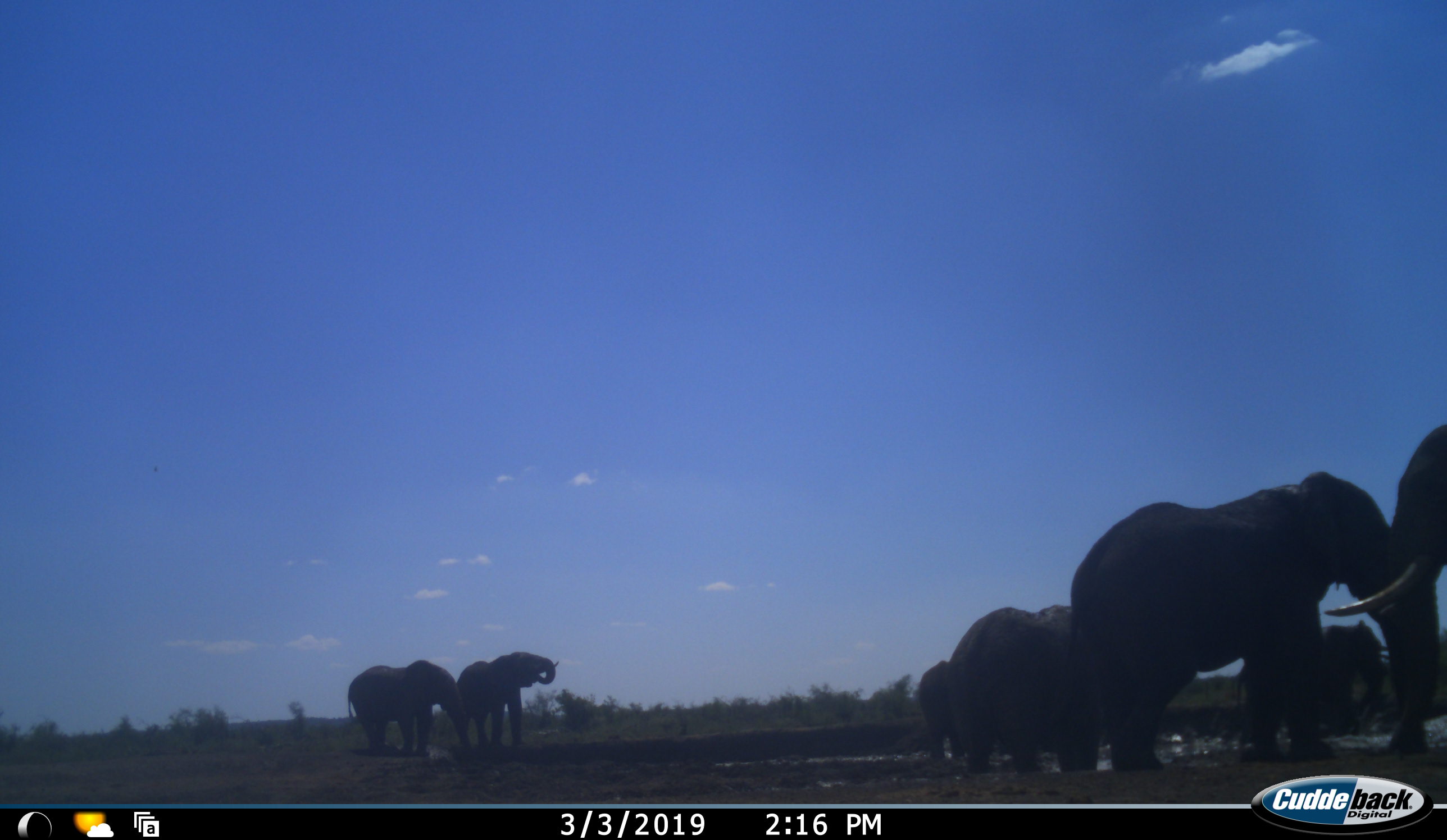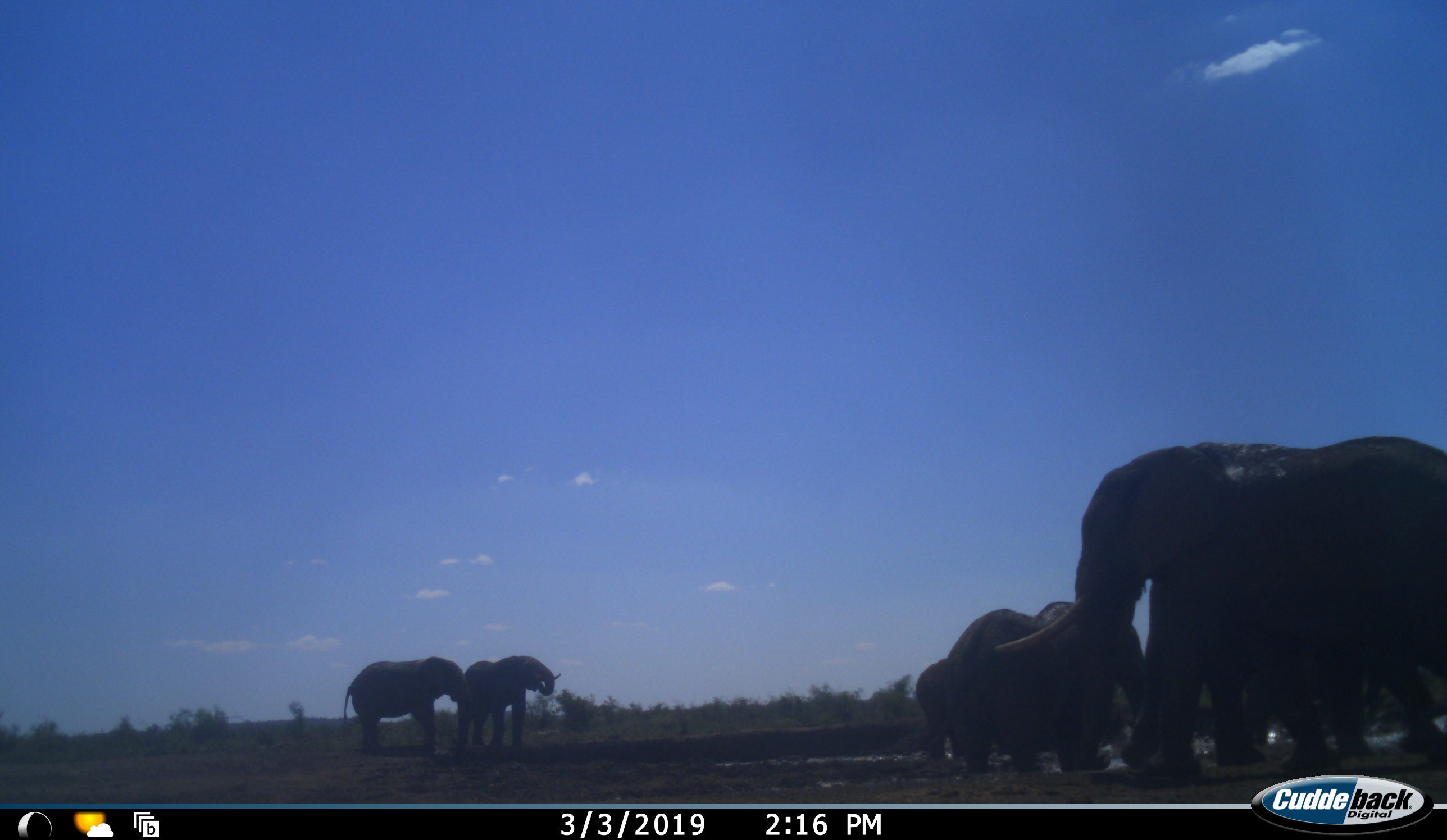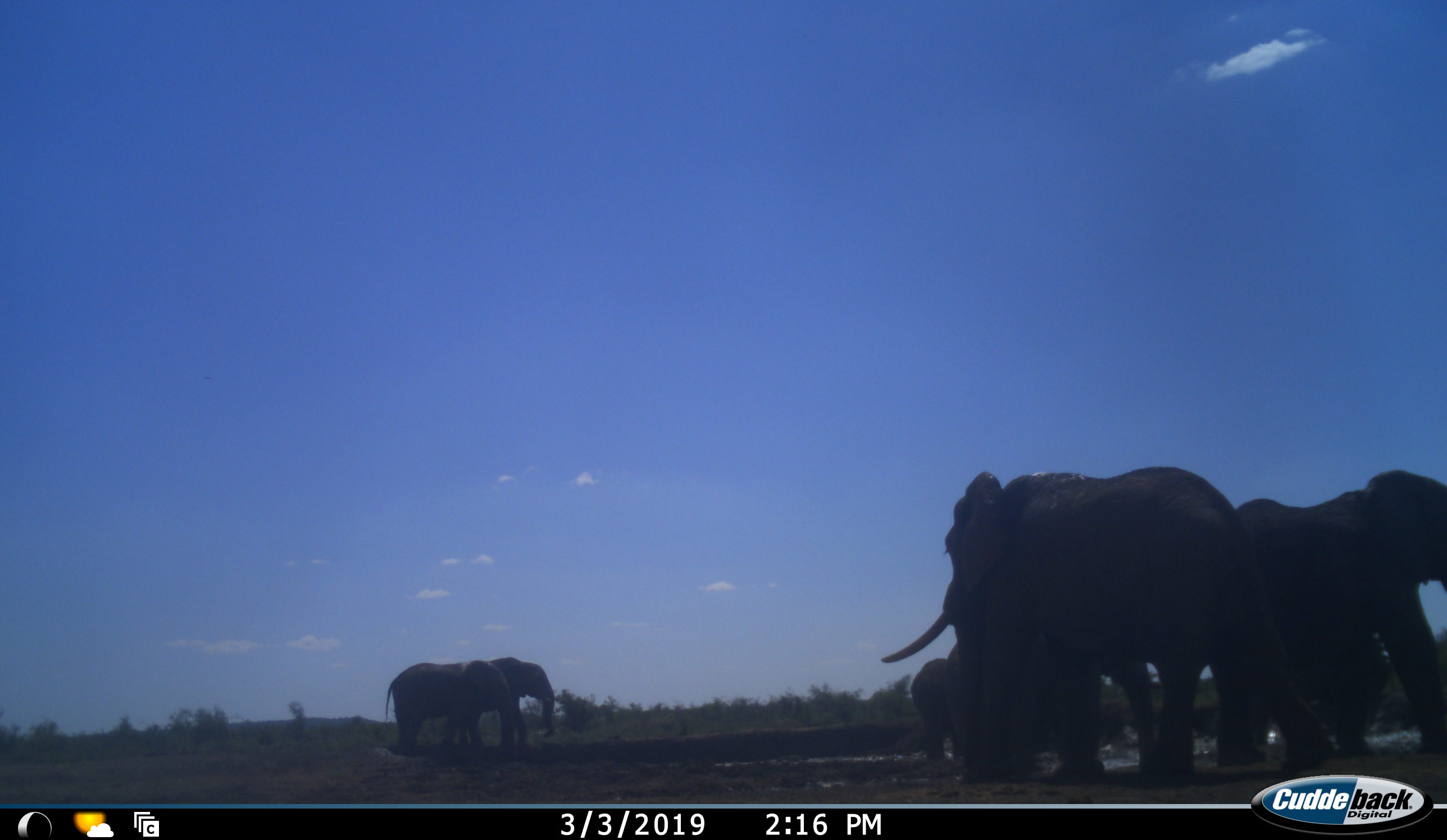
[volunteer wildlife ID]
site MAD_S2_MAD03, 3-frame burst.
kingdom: Animalia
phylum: Chordata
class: Mammalia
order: Proboscidea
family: Elephantidae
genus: Loxodonta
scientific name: Loxodonta africana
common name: african bush elephant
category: elephant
Elephant (african bush elephant) (Loxodonta africana), count 7. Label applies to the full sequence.